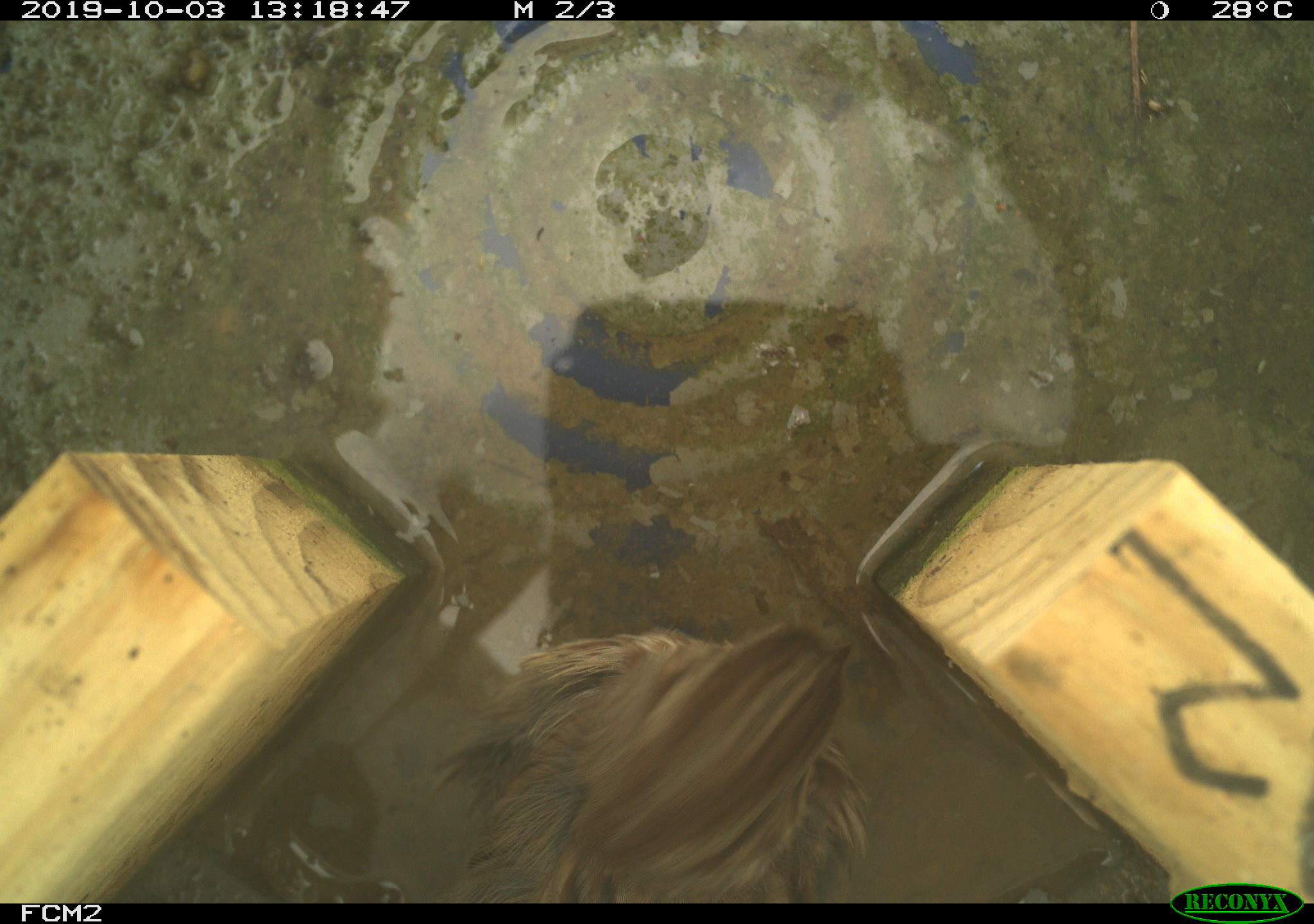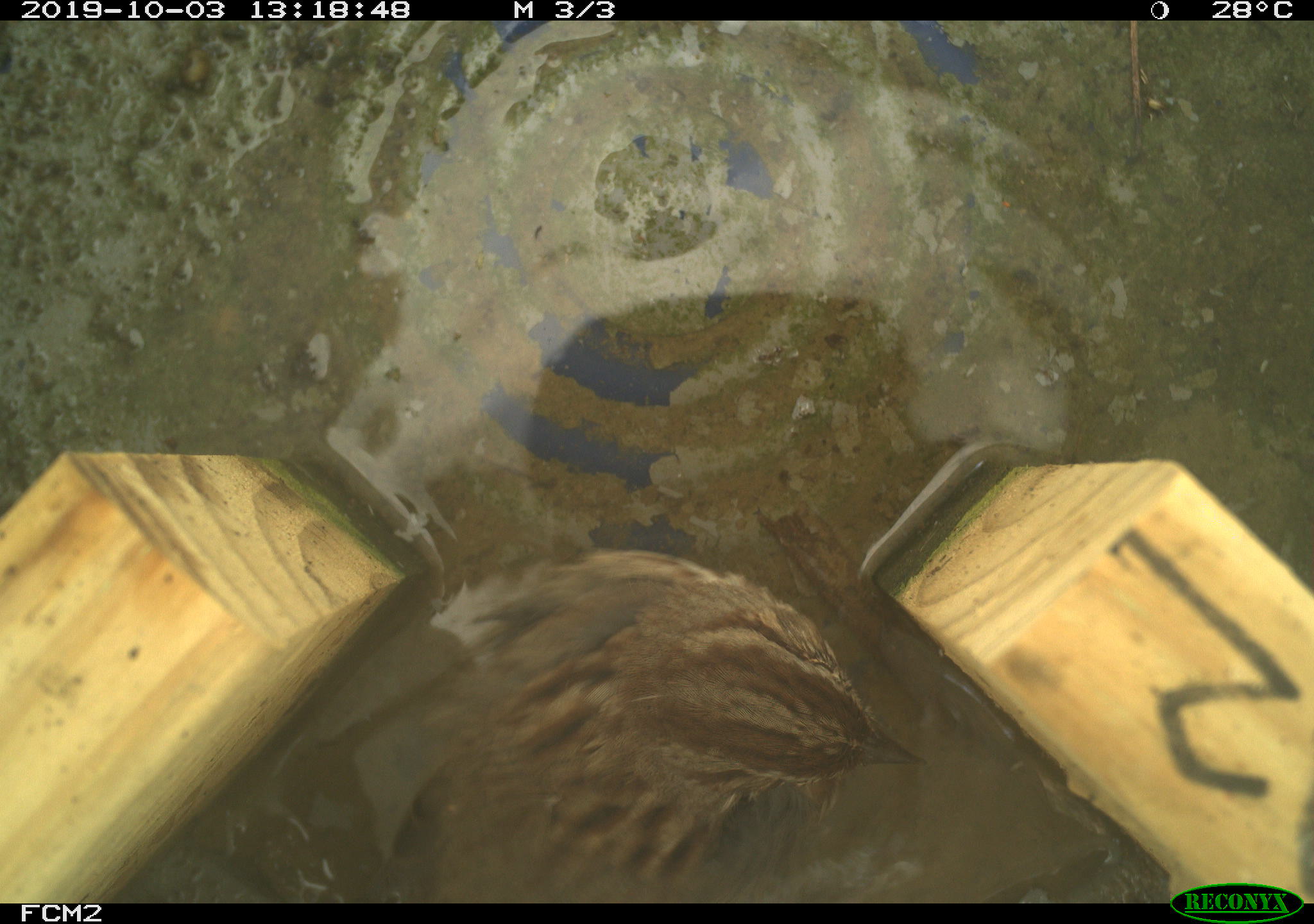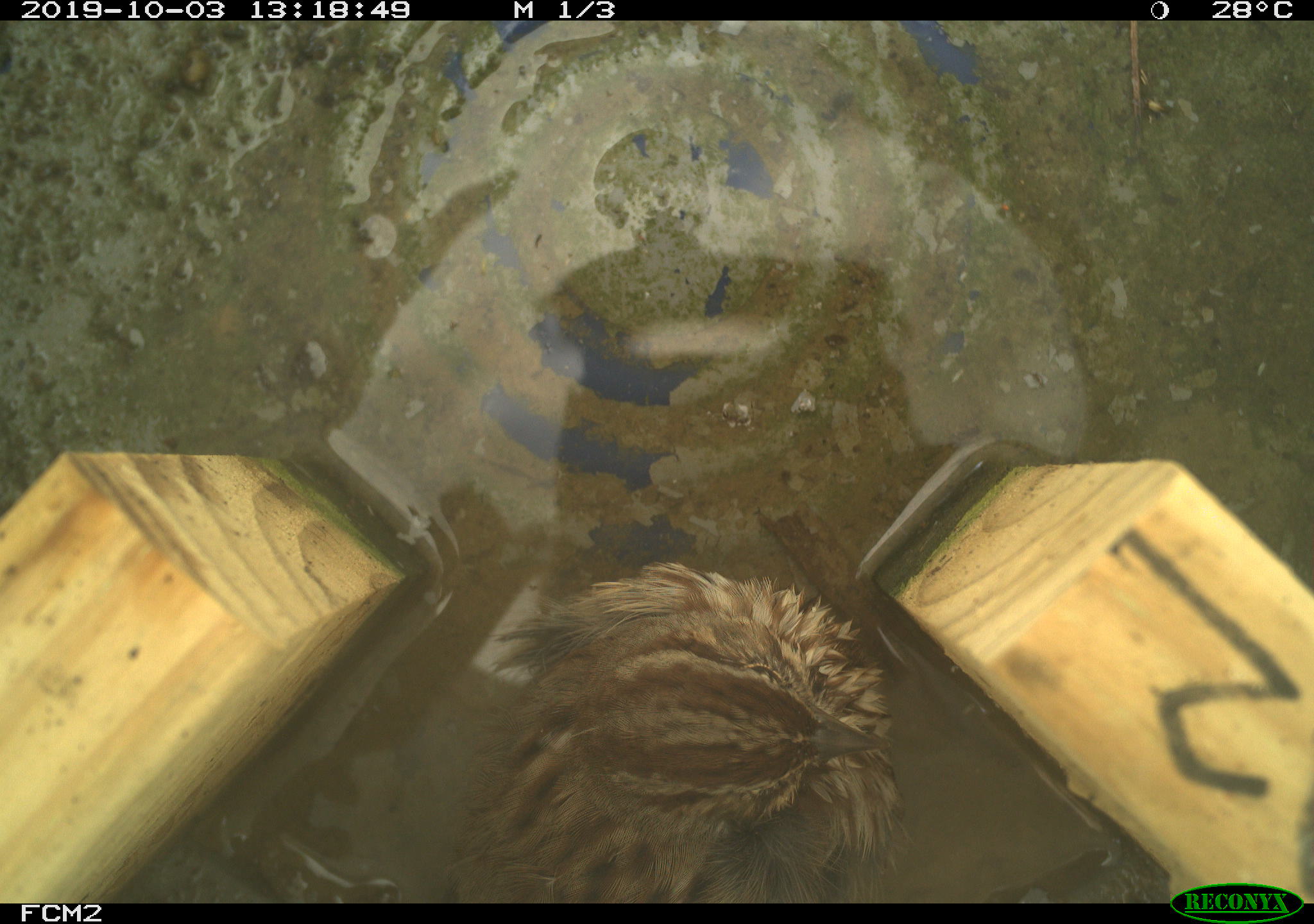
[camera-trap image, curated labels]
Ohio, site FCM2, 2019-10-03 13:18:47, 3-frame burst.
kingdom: Animalia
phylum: Chordata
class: Aves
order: Passeriformes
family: Passerellidae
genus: Melospiza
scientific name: Melospiza melodia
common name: song sparrow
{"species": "song sparrow (Melospiza melodia)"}